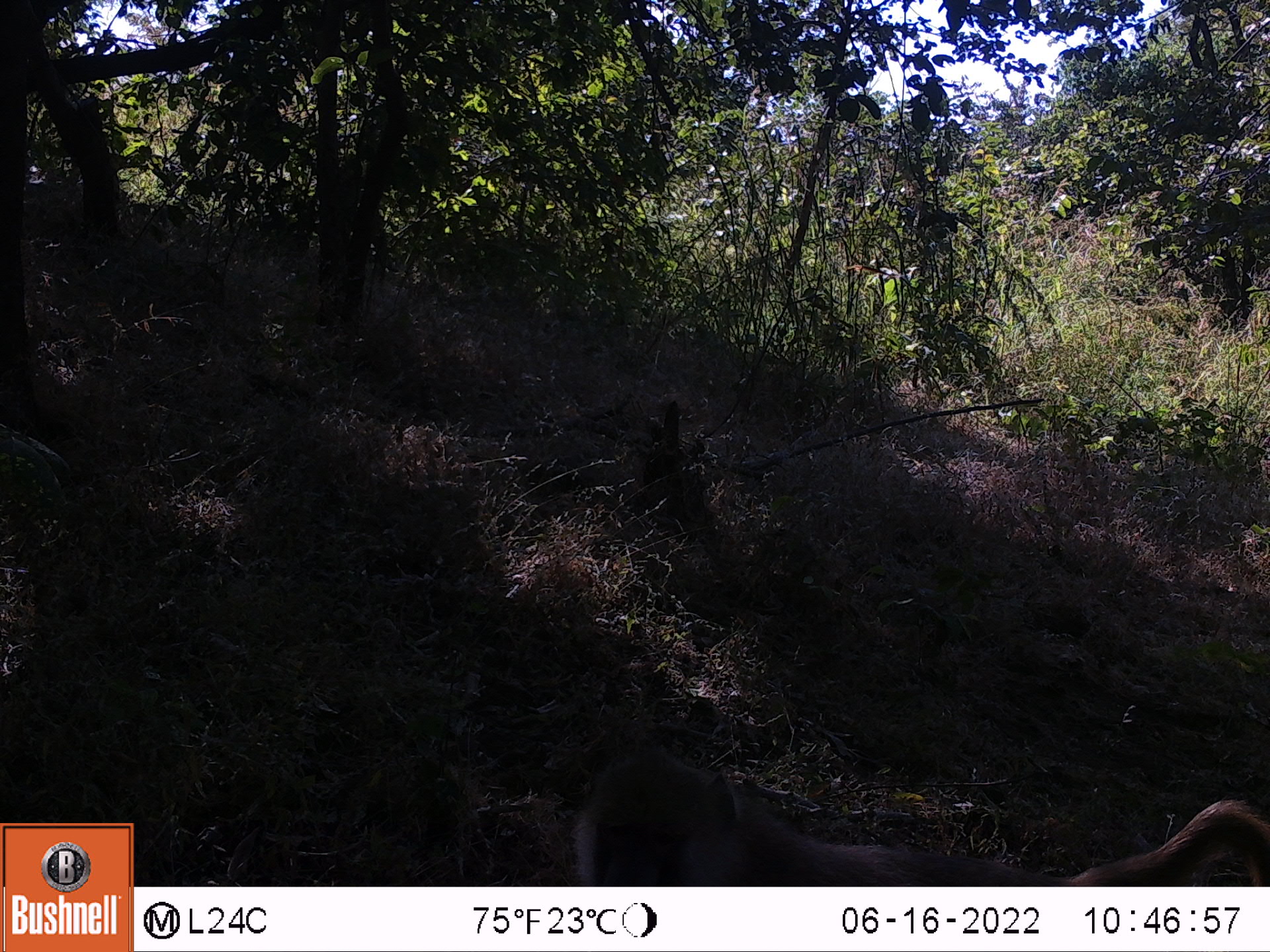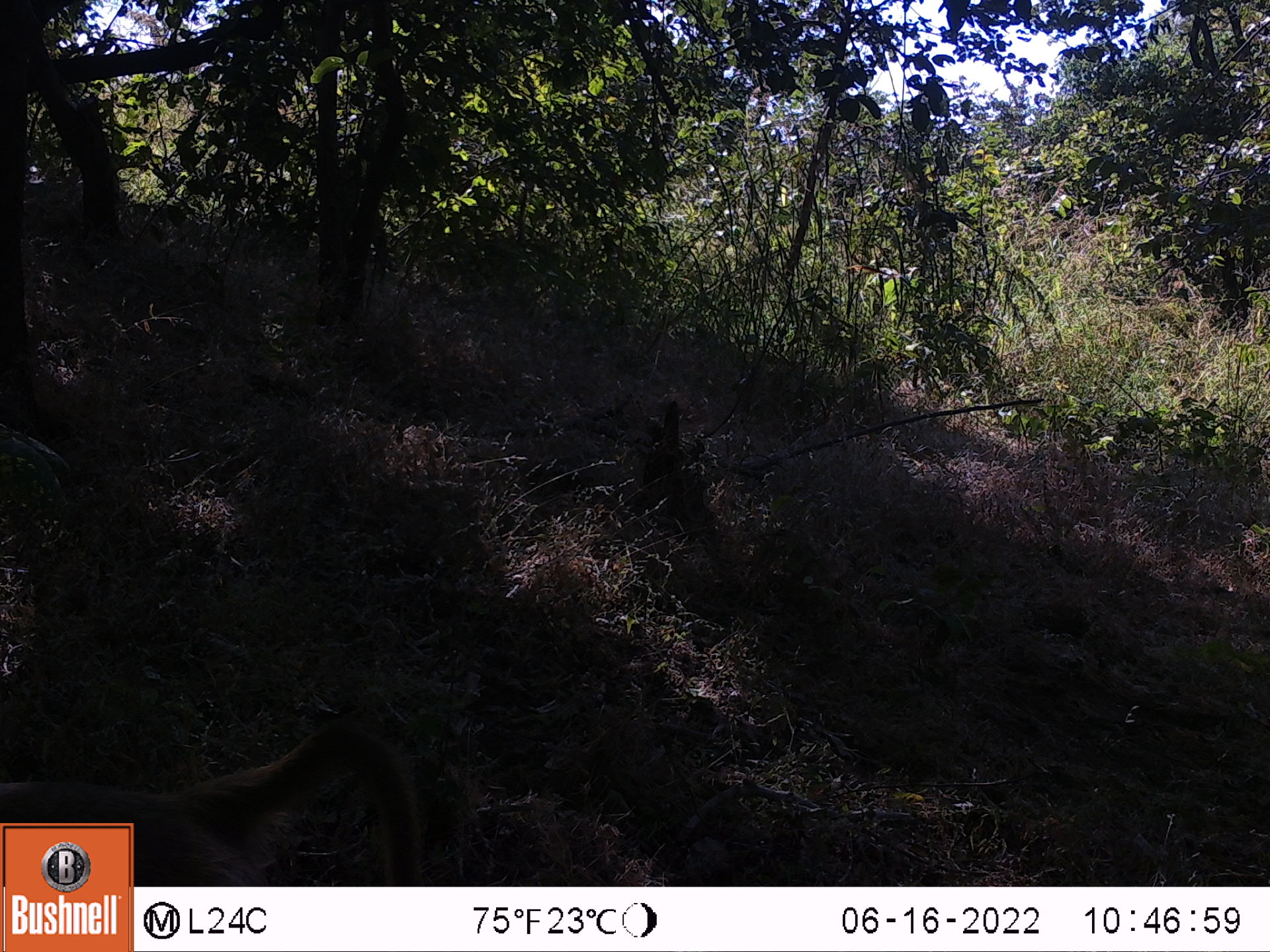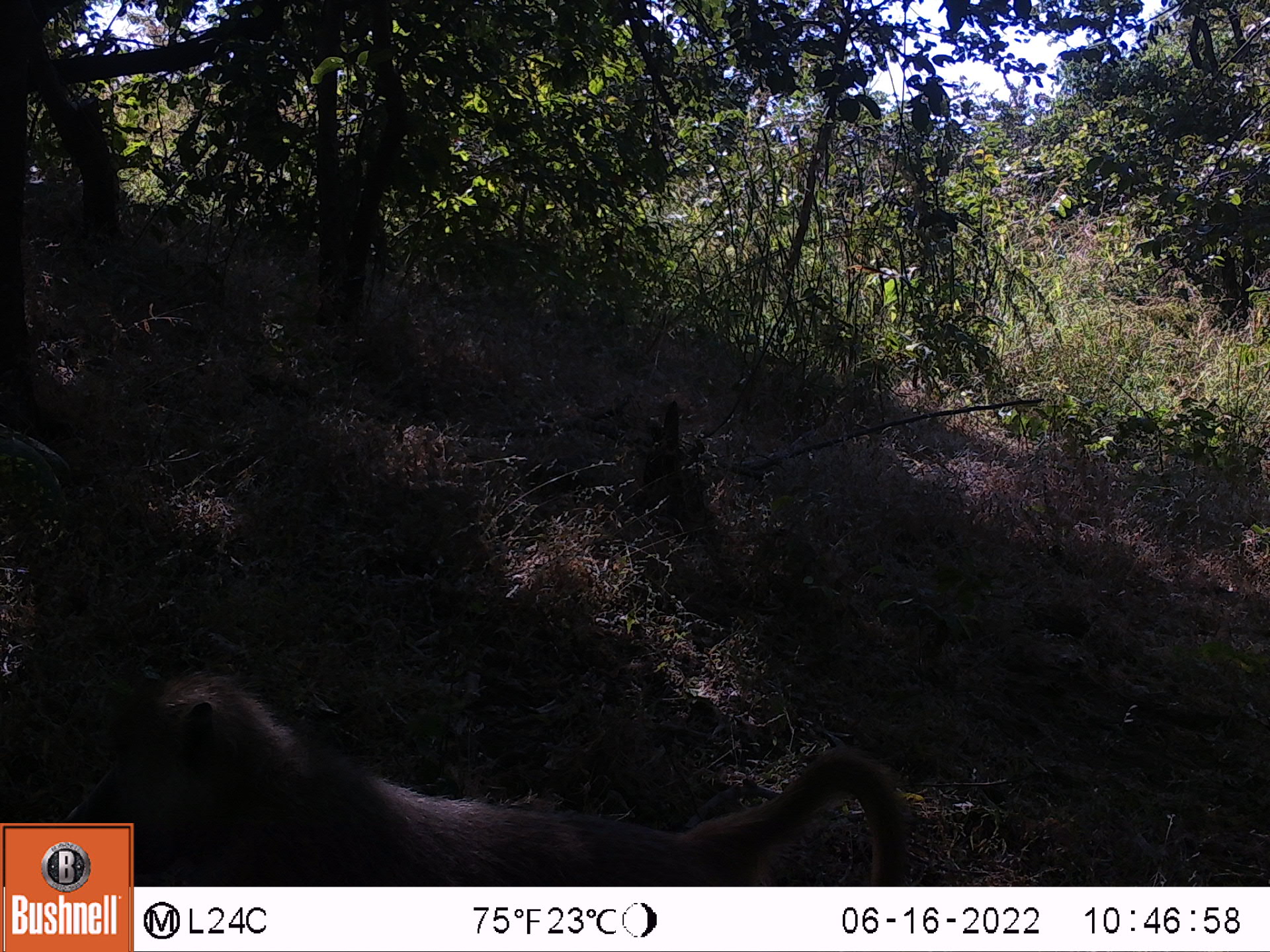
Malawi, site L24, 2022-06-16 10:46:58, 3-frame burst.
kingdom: Animalia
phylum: Chordata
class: Mammalia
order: Primates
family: Cercopithecidae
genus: Papio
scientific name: Papio cynocephalus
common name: yellow baboon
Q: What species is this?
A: Yellow baboon (Papio cynocephalus).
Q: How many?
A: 1.